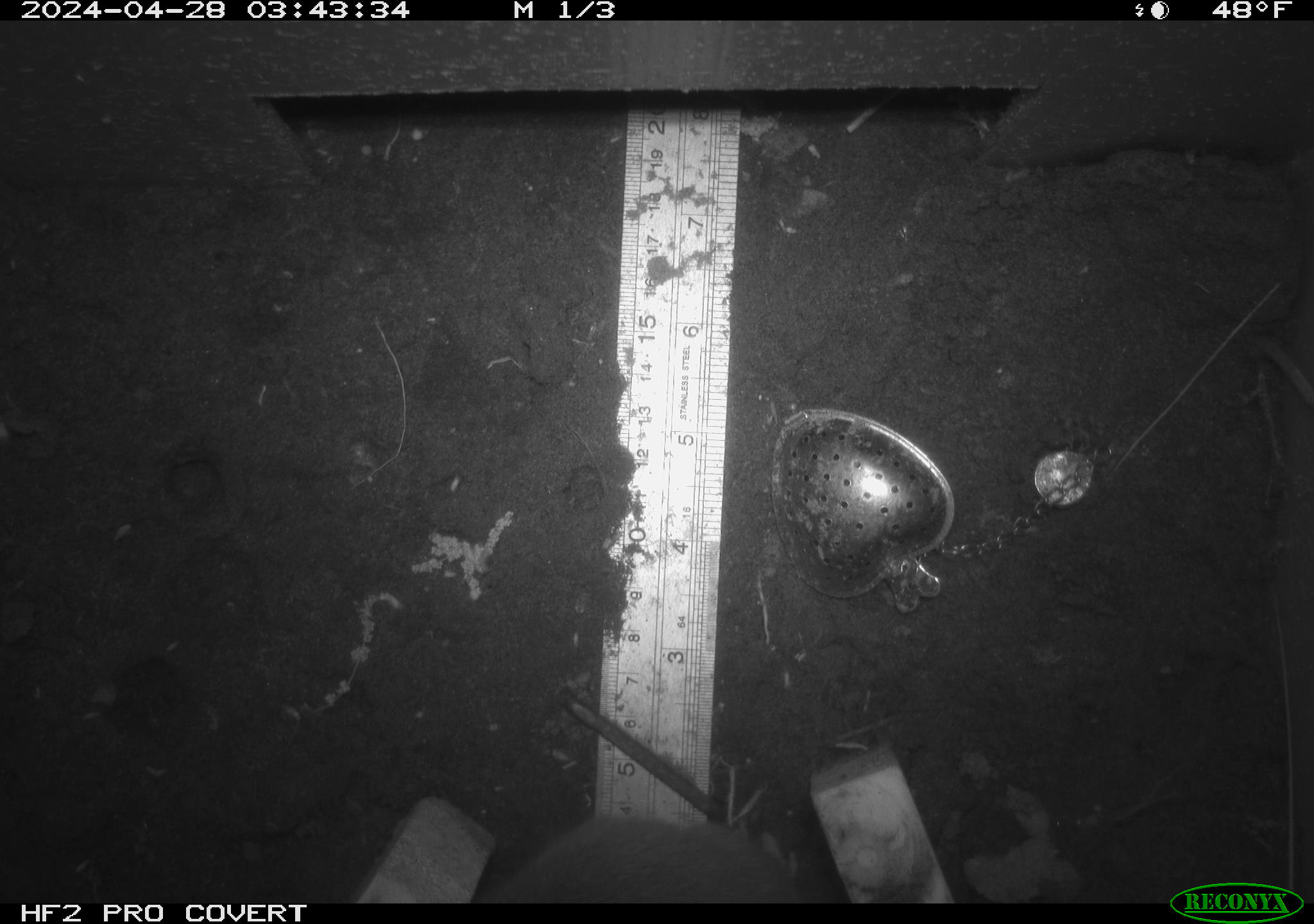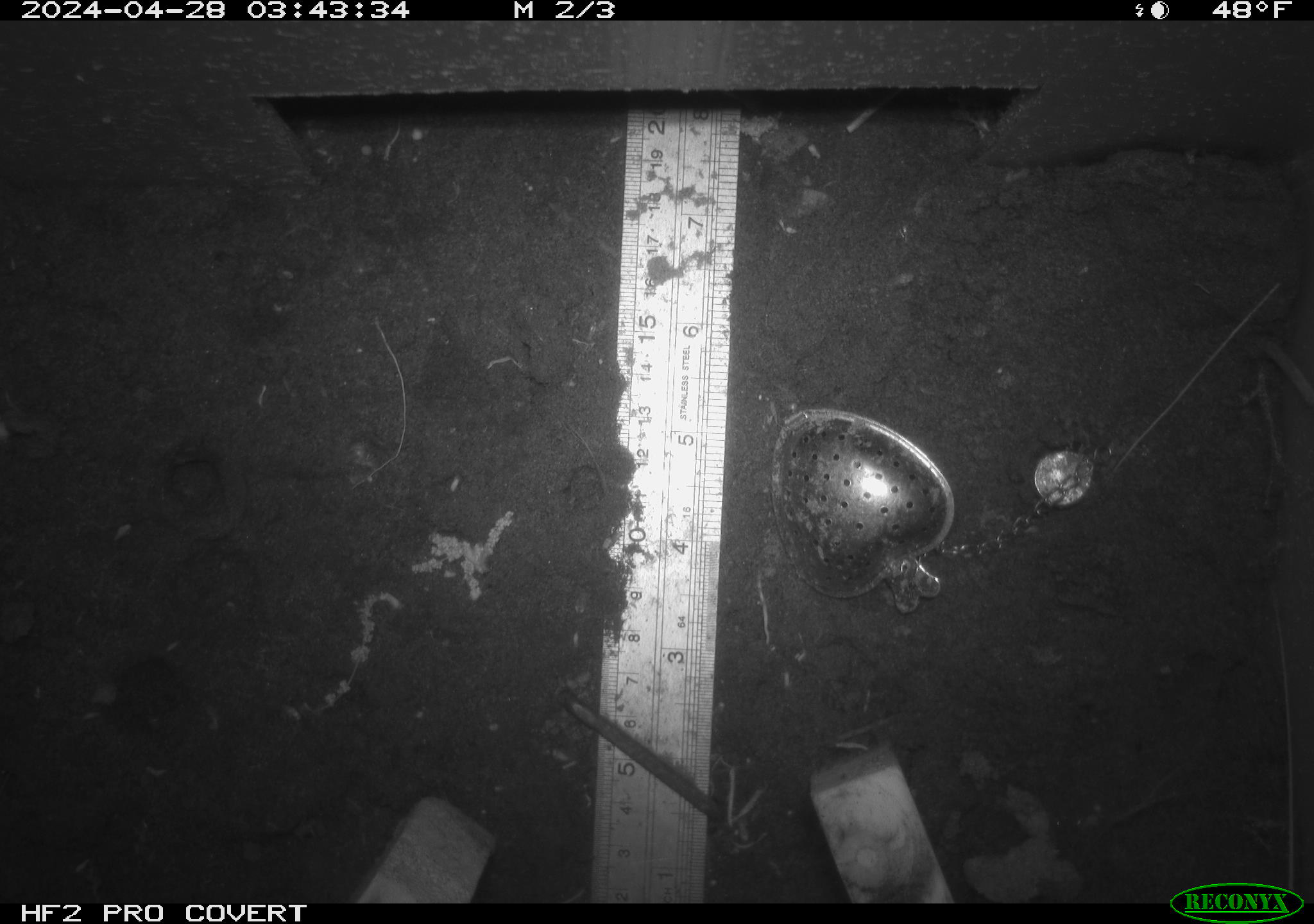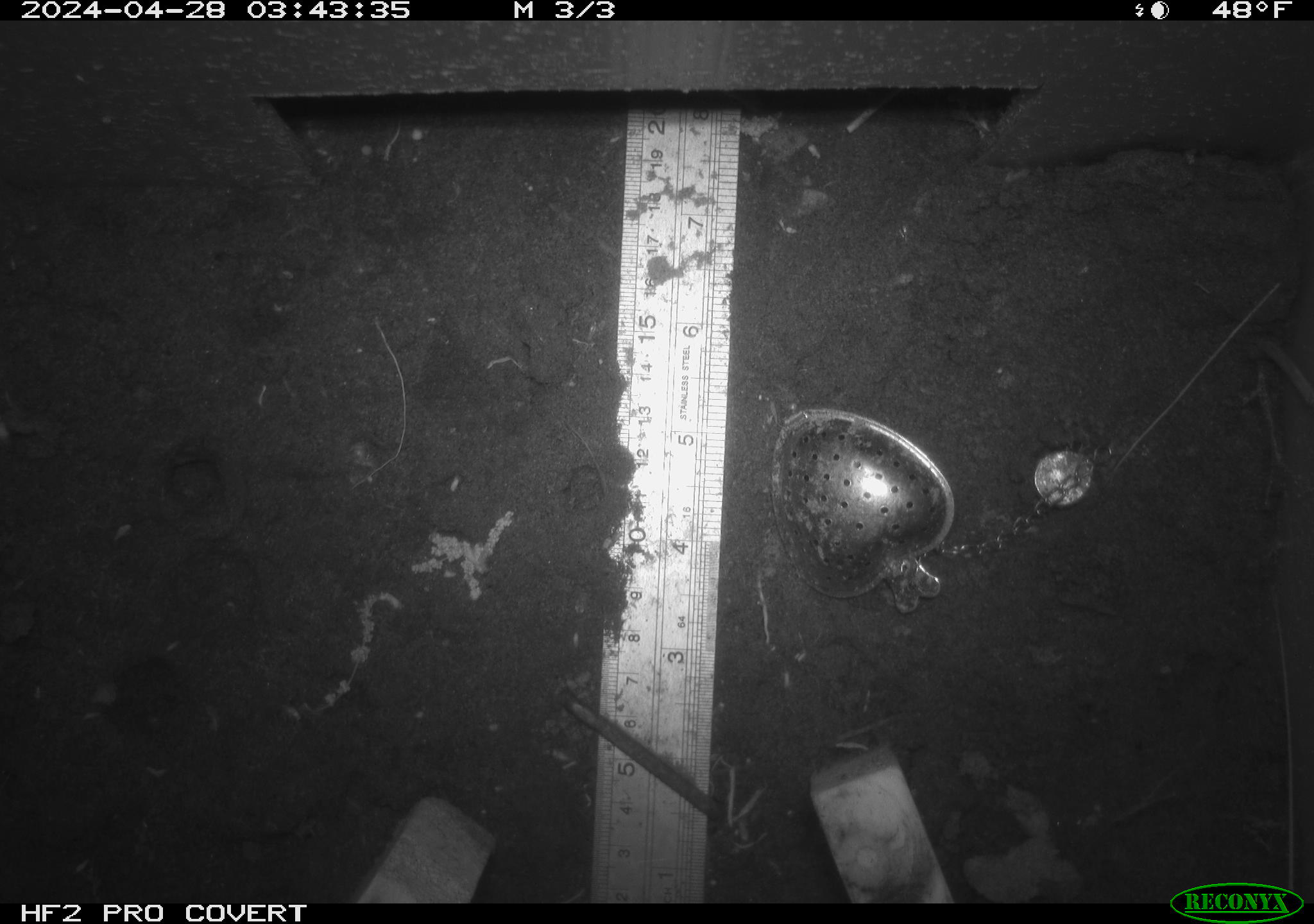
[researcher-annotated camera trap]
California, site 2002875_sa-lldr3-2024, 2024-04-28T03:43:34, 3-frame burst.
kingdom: Animalia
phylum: Chordata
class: Mammalia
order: Rodentia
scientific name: Rodentia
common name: rodent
Rodent (Rodentia).